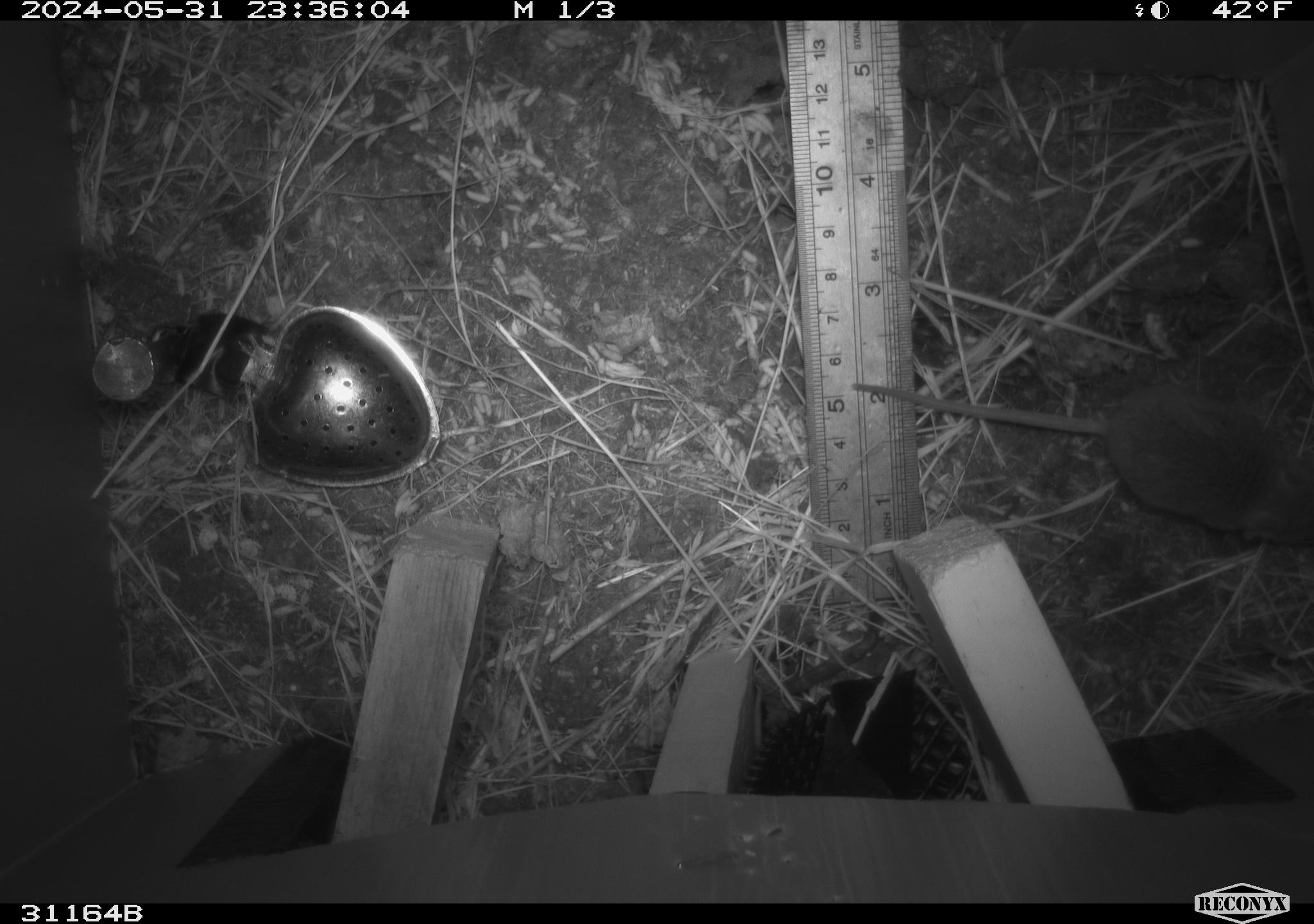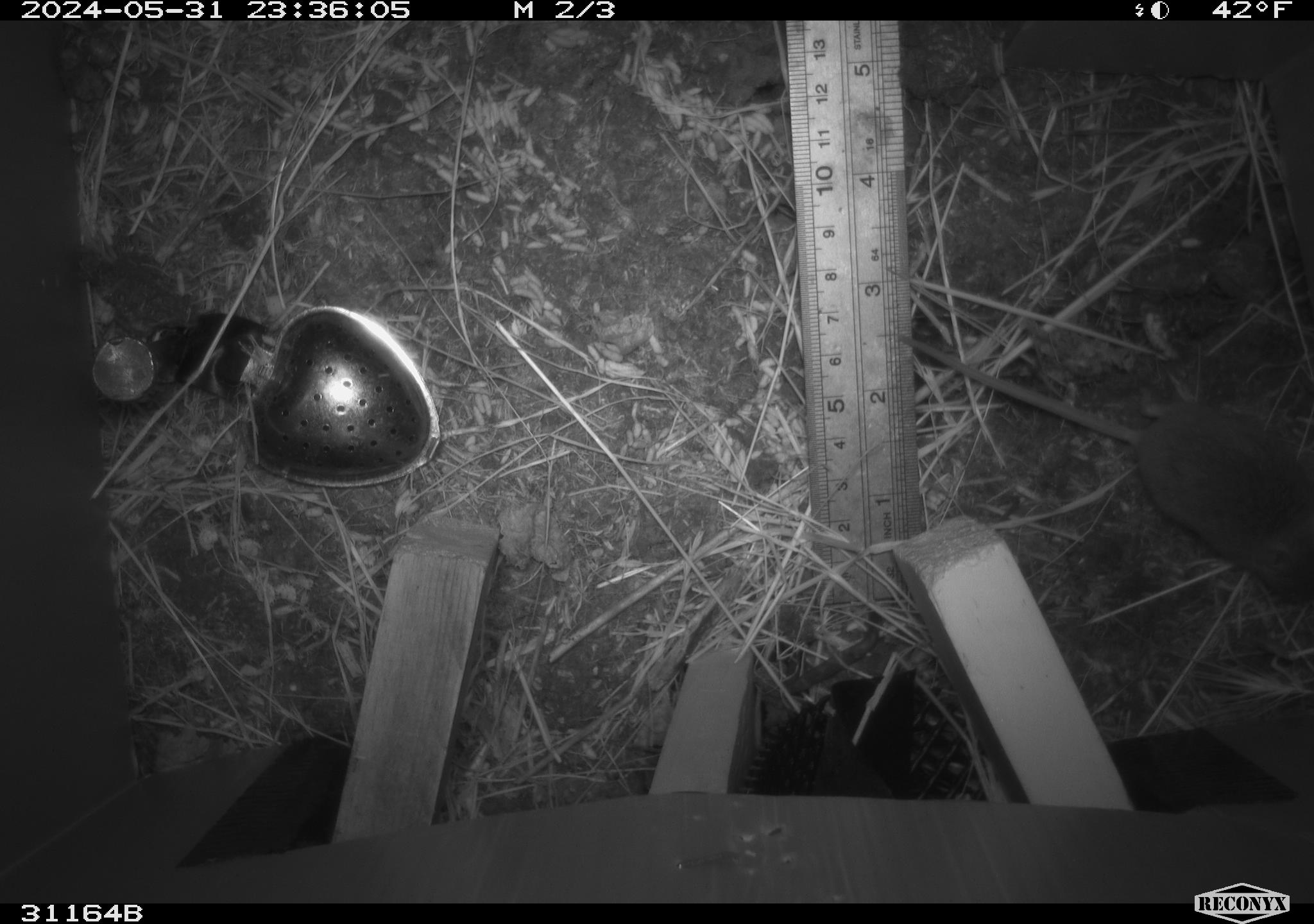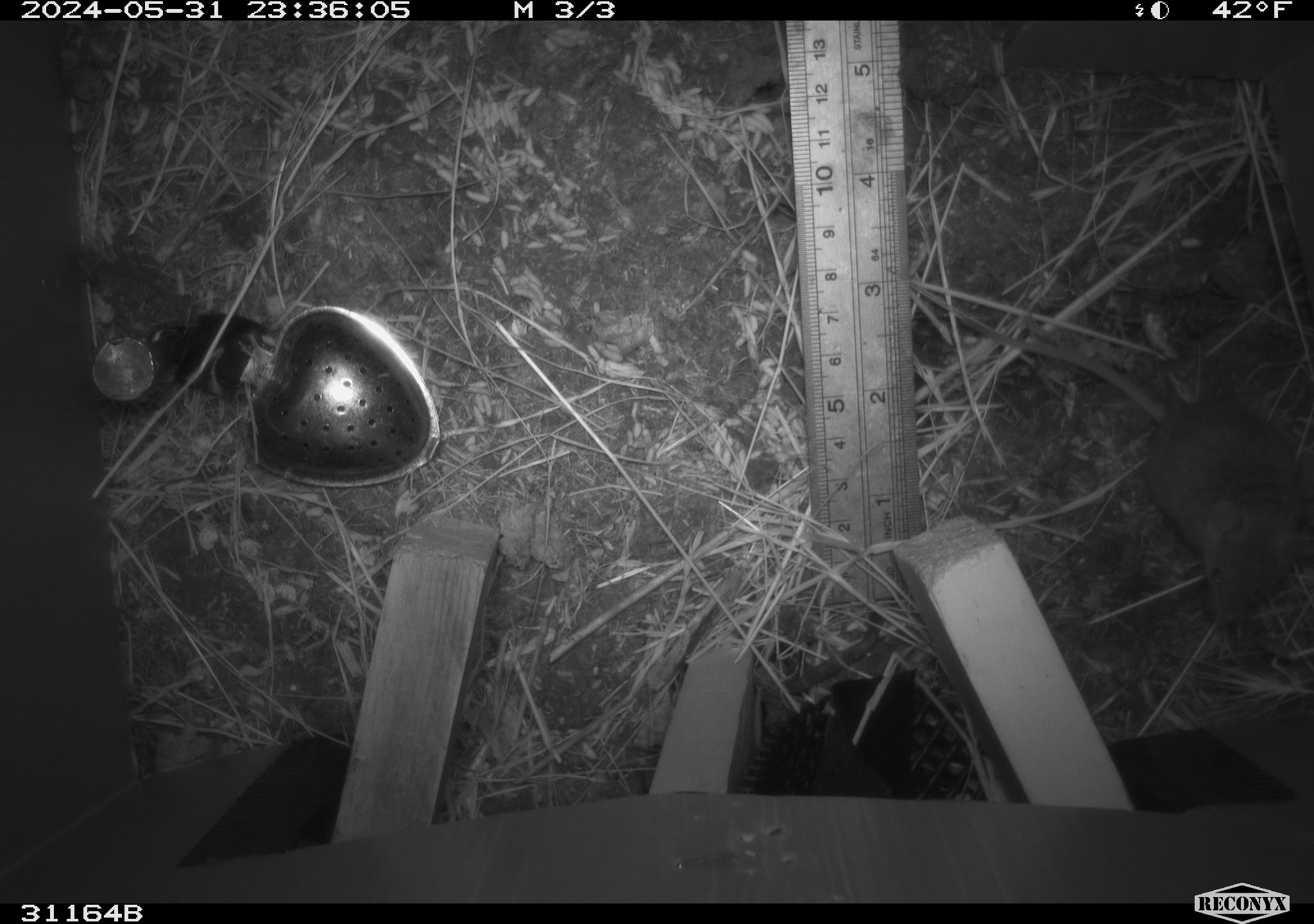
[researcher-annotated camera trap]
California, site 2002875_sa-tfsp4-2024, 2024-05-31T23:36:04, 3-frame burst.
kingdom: Animalia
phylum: Chordata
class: Mammalia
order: Rodentia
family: Muridae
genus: Mus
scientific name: Mus musculus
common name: house mouse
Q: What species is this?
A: House mouse (Mus musculus).